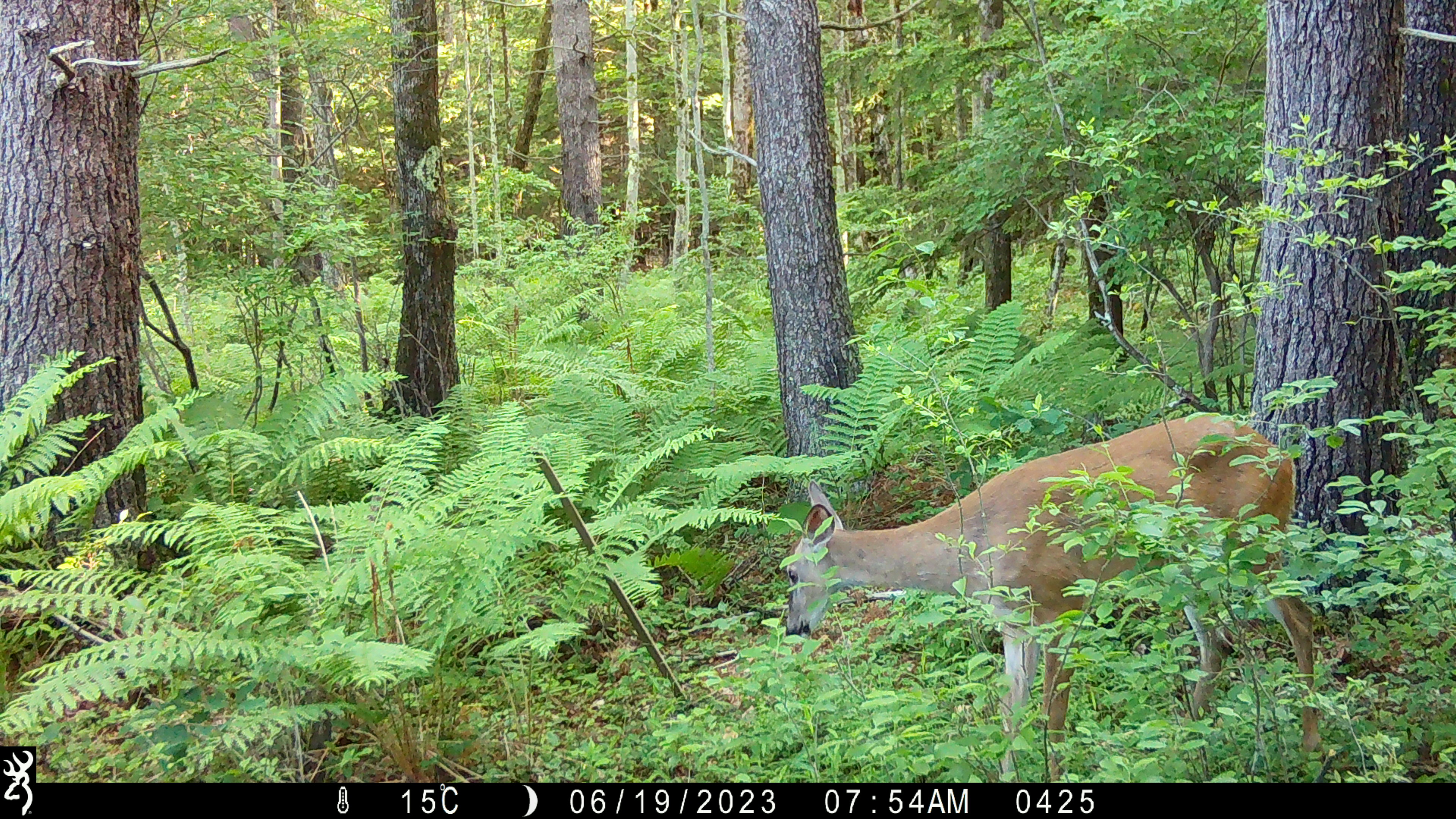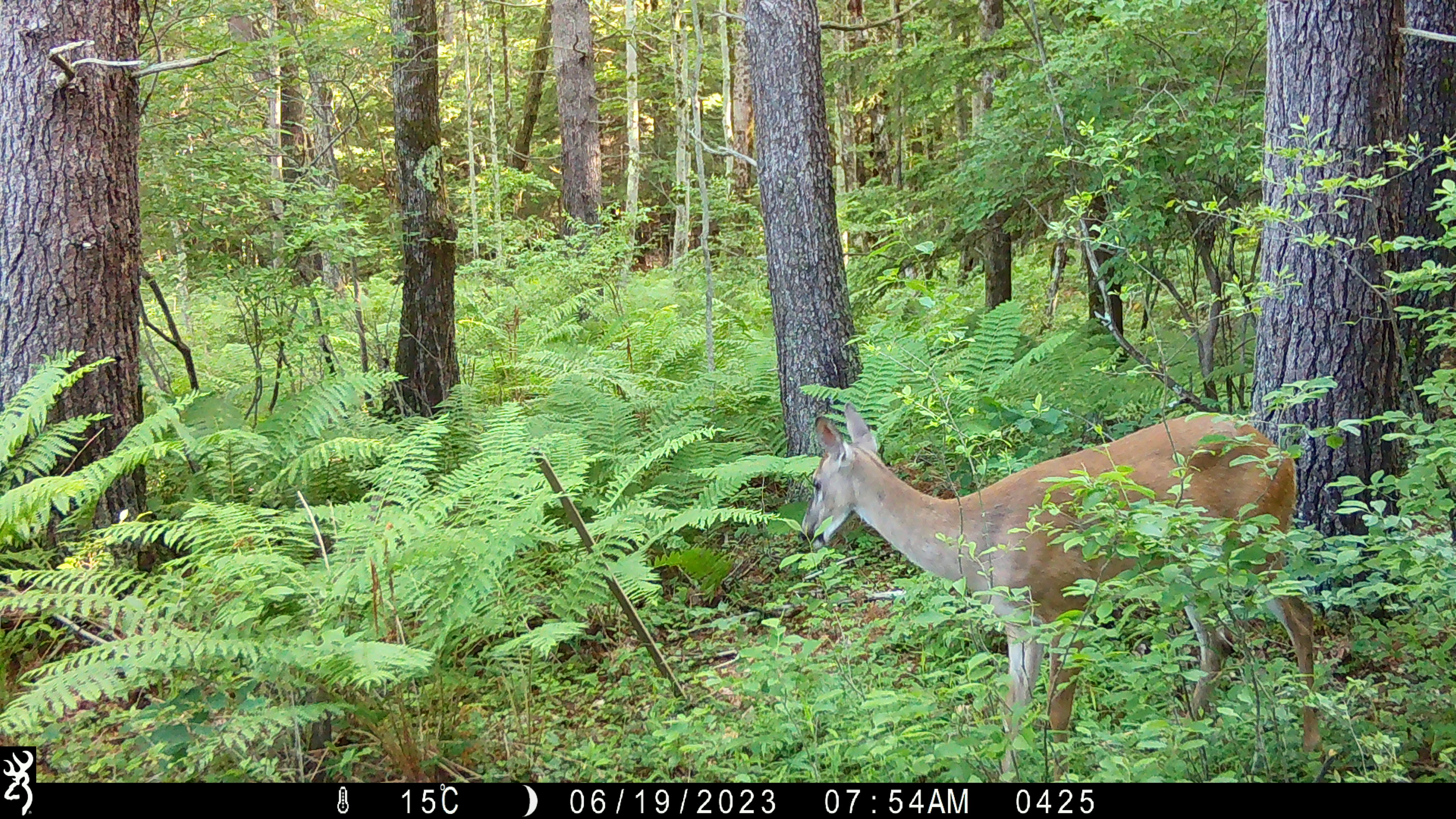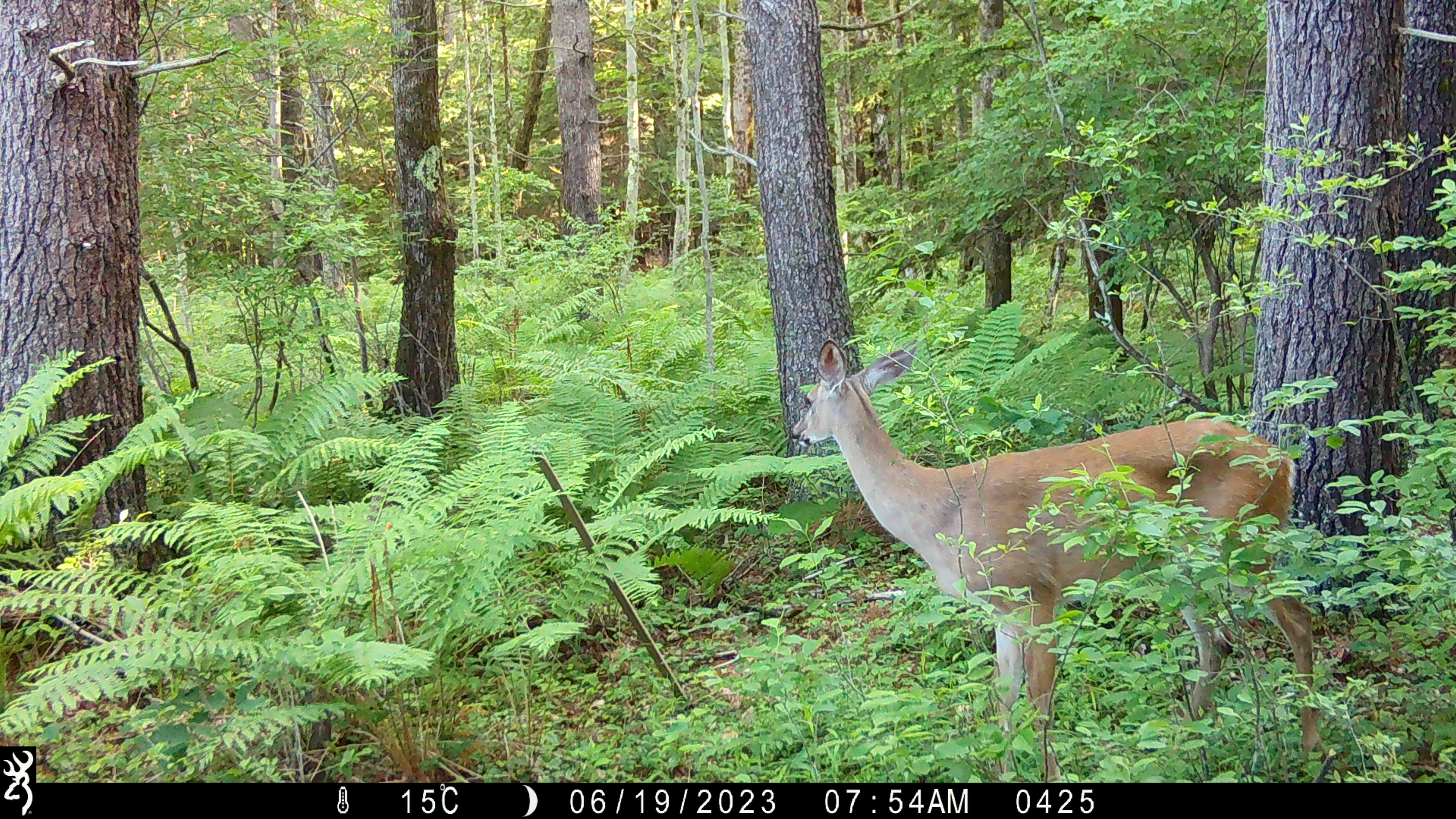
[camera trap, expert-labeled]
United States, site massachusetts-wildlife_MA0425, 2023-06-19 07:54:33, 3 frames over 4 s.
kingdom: Animalia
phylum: Chordata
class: Mammalia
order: Artiodactyla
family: Cervidae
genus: Odocoileus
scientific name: Odocoileus virginianus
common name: white-tailed deer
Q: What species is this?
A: White-tailed deer (Odocoileus virginianus).